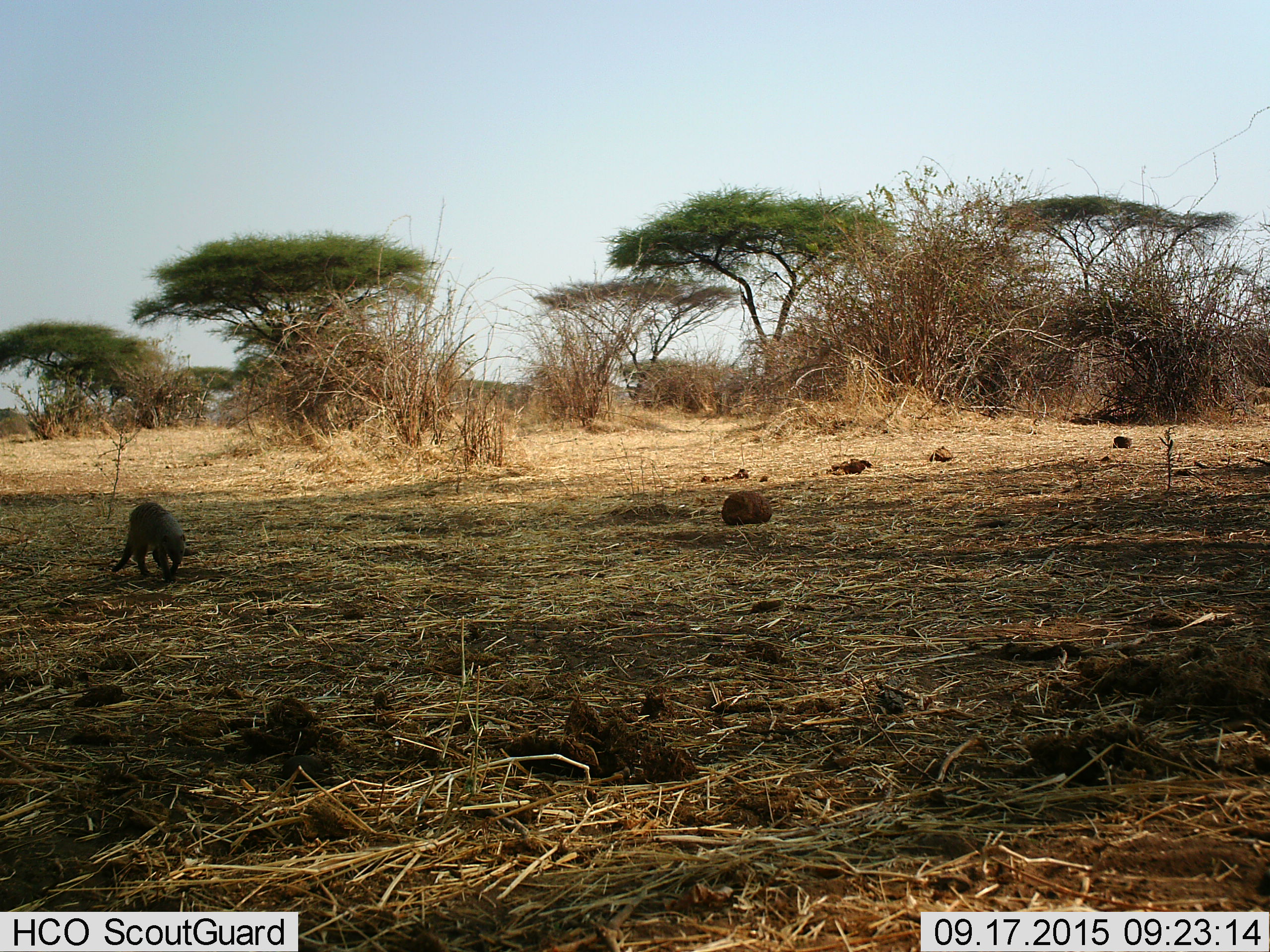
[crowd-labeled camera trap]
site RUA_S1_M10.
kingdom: Animalia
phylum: Chordata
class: Mammalia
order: Carnivora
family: Herpestidae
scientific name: Herpestidae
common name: mongoose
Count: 1.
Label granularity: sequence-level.